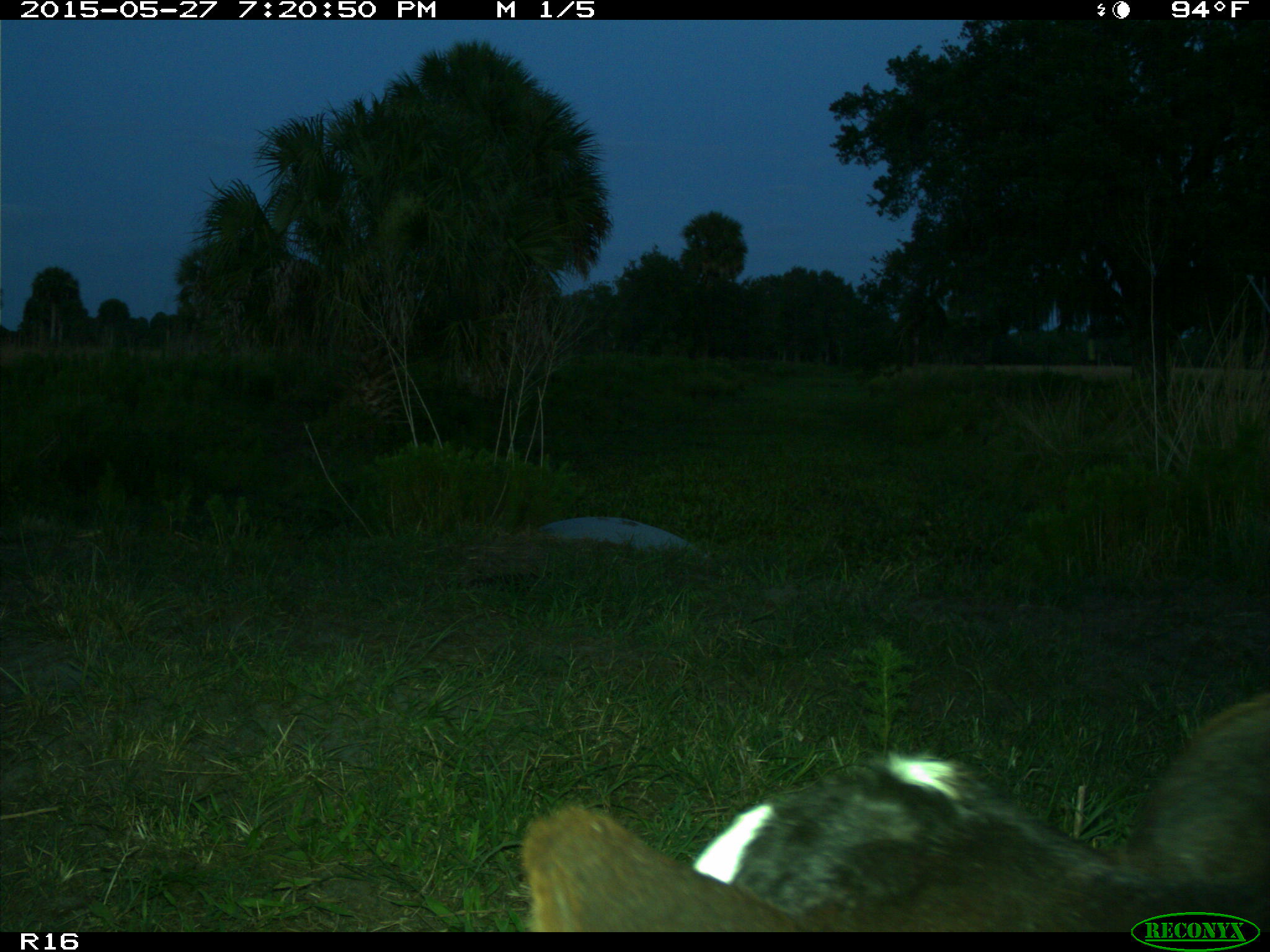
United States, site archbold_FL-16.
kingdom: Animalia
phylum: Chordata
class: Mammalia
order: Artiodactyla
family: Bovidae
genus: Bos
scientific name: Bos taurus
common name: domestic cow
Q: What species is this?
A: Bos taurus (domestic cow).